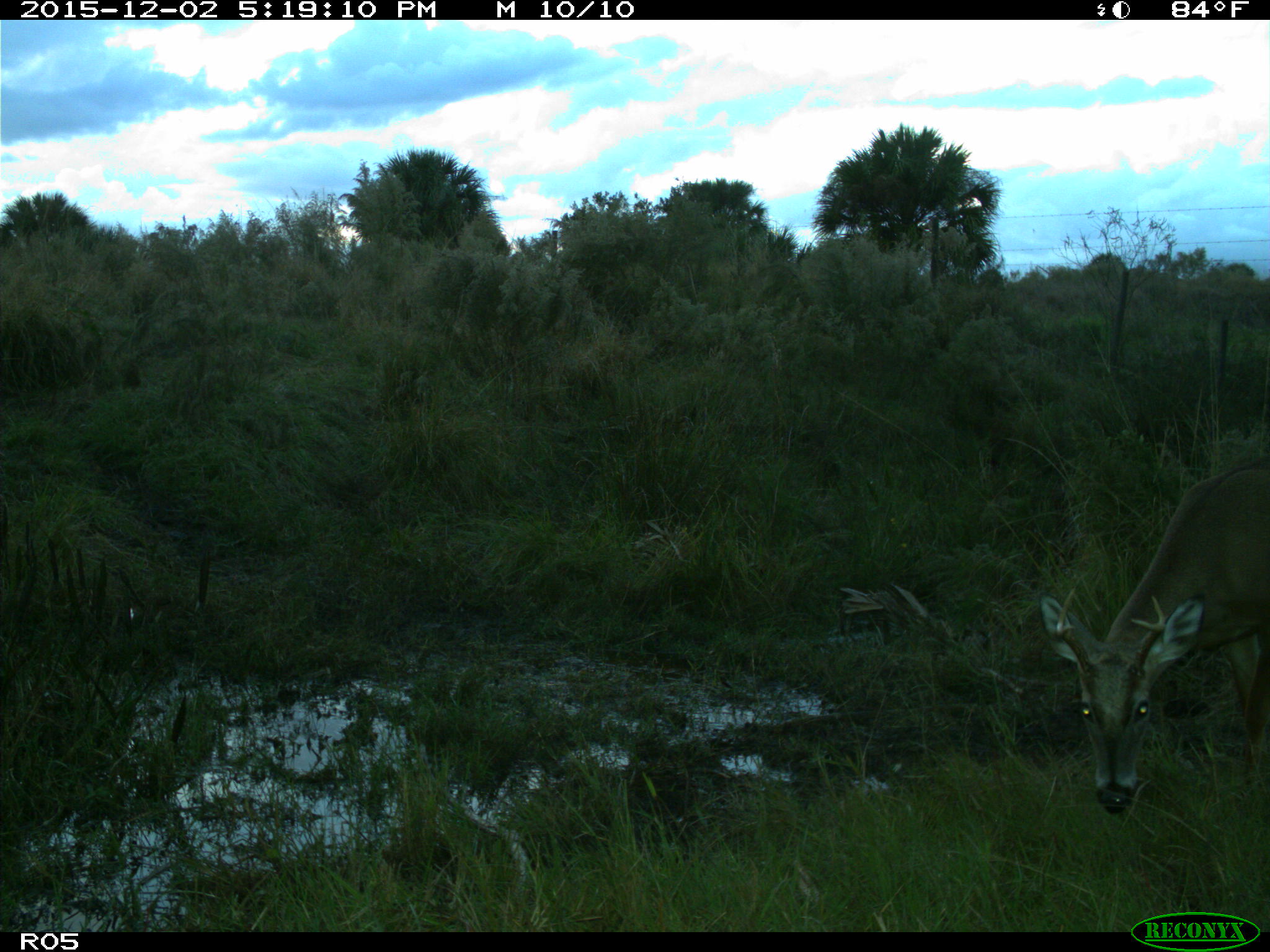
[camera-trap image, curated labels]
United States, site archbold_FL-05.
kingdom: Animalia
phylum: Chordata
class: Mammalia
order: Artiodactyla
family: Cervidae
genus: Odocoileus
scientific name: Odocoileus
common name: deer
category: unidentified deer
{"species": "unidentified deer (deer) (Odocoileus)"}